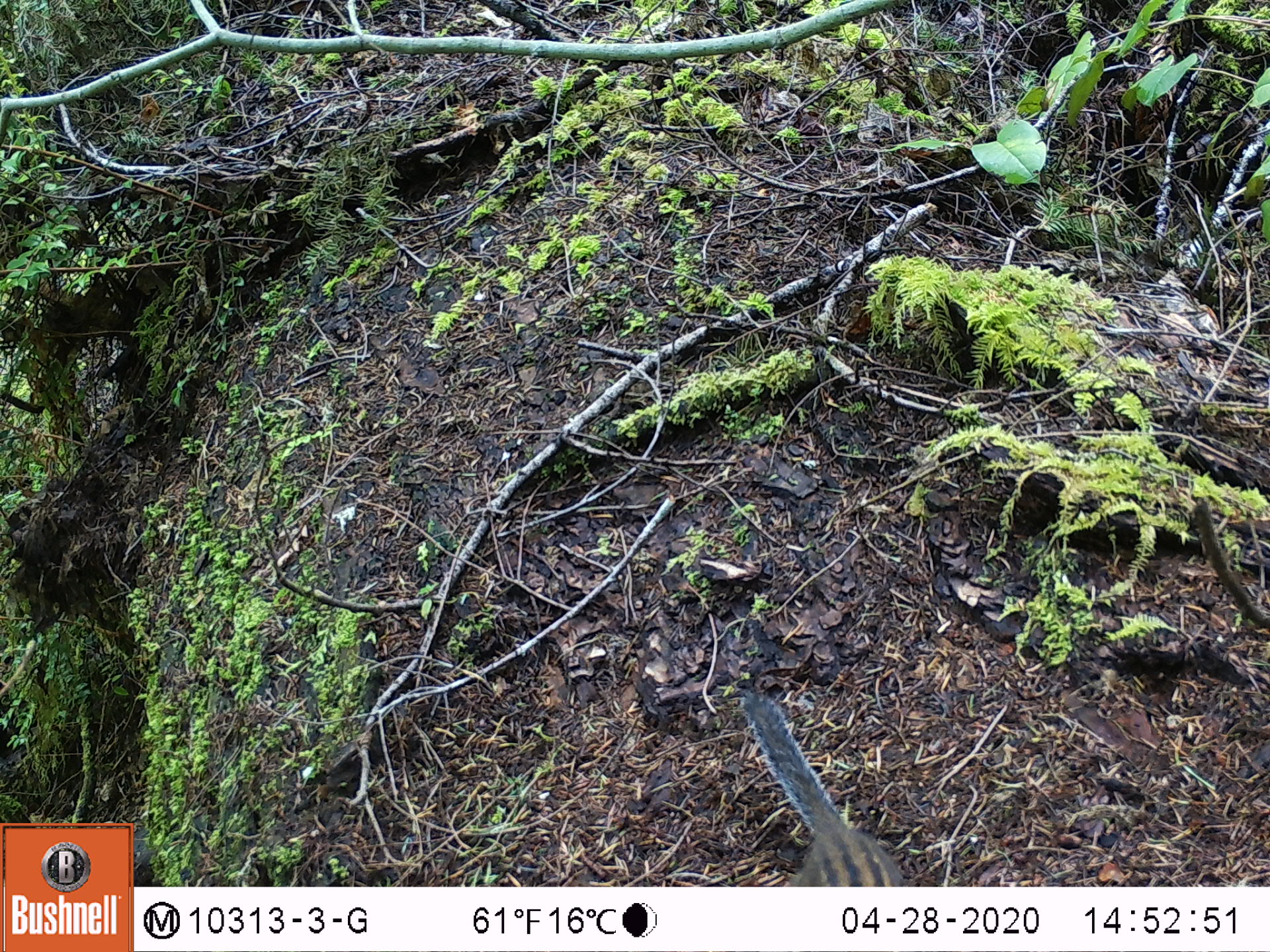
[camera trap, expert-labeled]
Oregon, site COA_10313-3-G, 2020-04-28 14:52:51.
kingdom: Animalia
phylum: Chordata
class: Mammalia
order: Rodentia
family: Sciuridae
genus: Neotamias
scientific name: Neotamias townsendii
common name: townsend's chipmunk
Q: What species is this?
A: Townsend's chipmunk (Neotamias townsendii).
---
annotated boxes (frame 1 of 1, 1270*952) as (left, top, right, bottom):
townsend's chipmunk: (735, 686, 911, 884)